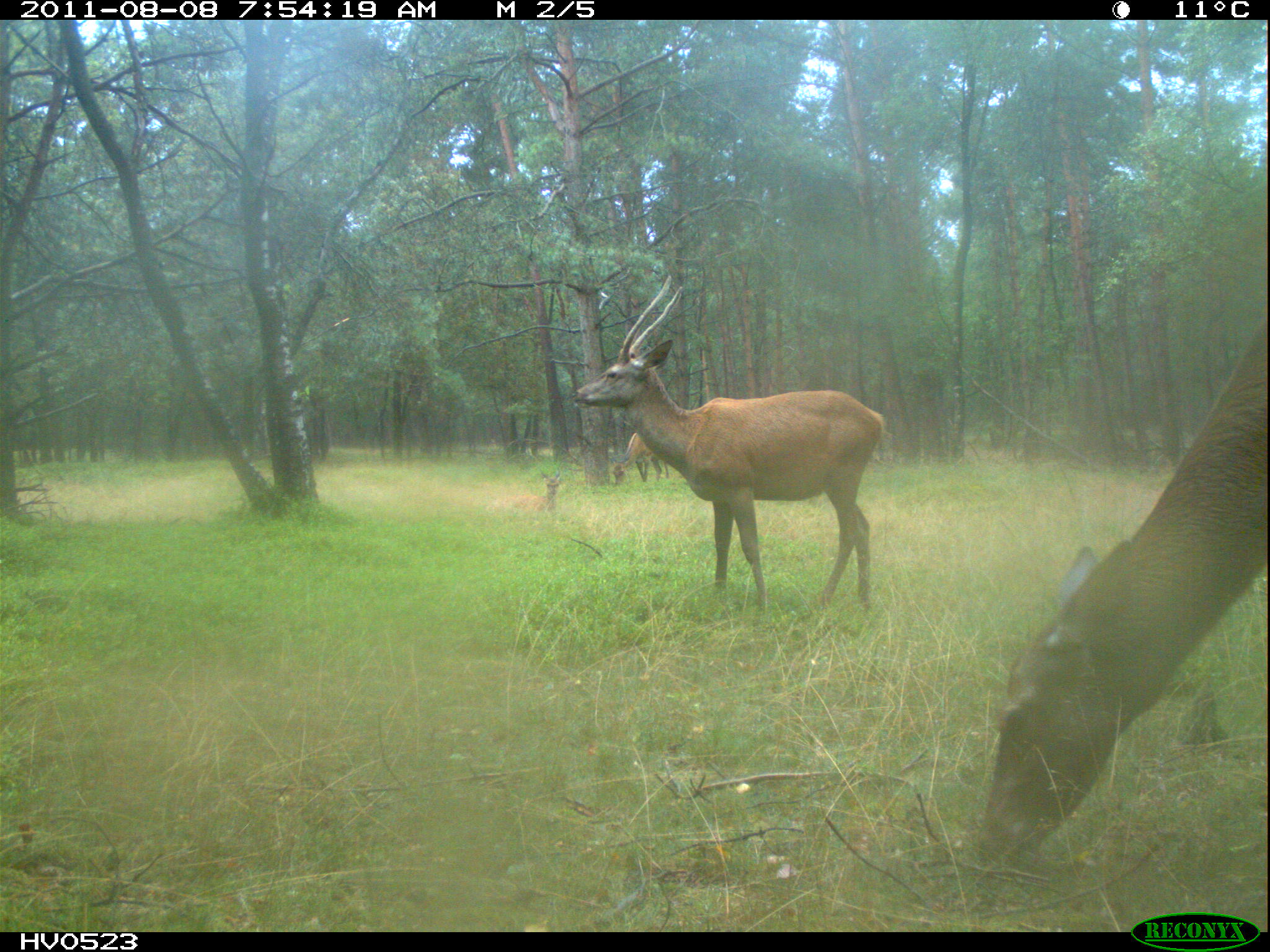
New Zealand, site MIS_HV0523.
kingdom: Animalia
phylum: Chordata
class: Mammalia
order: Artiodactyla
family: Cervidae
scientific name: Cervidae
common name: deer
Deer (Cervidae).